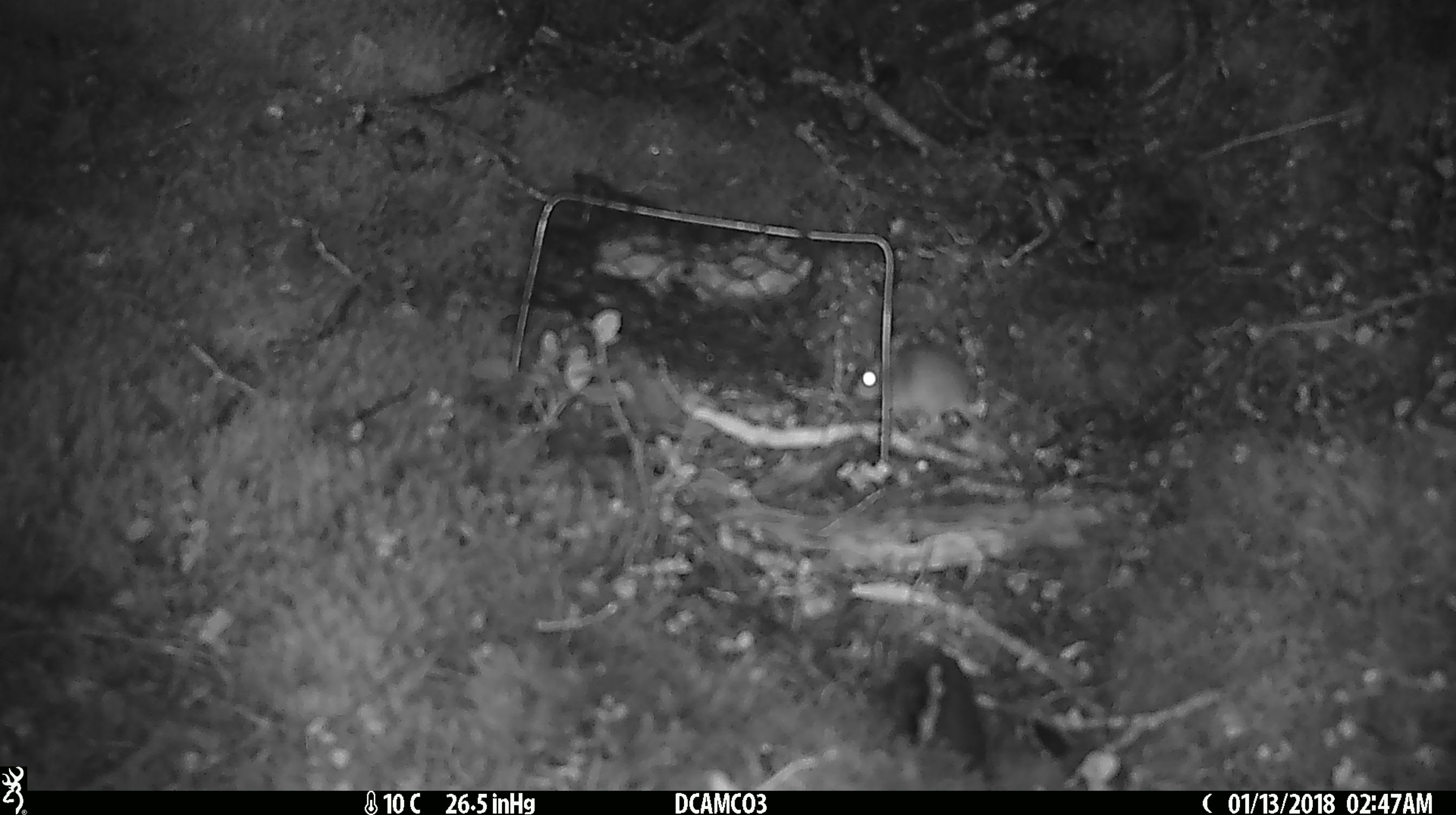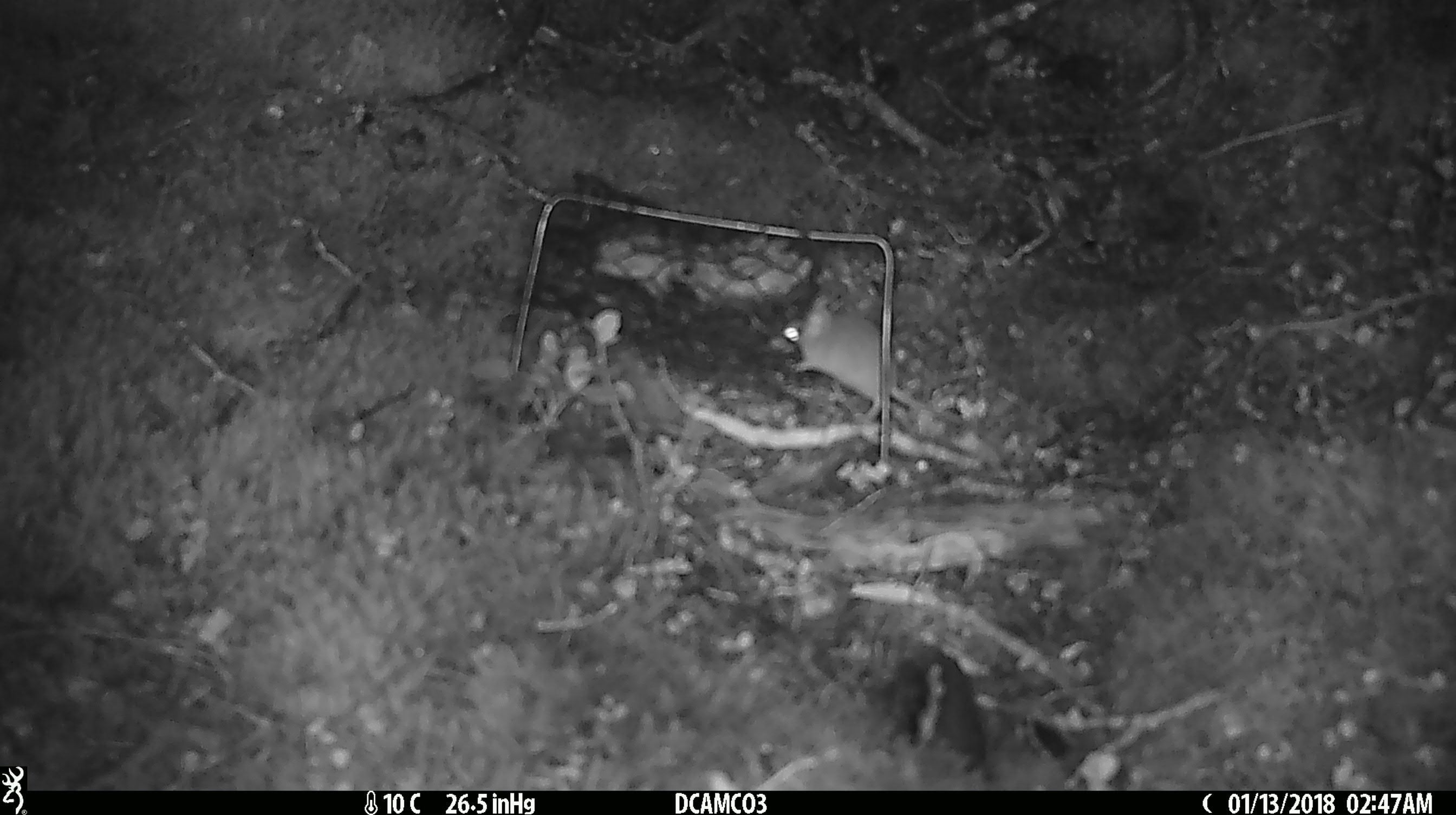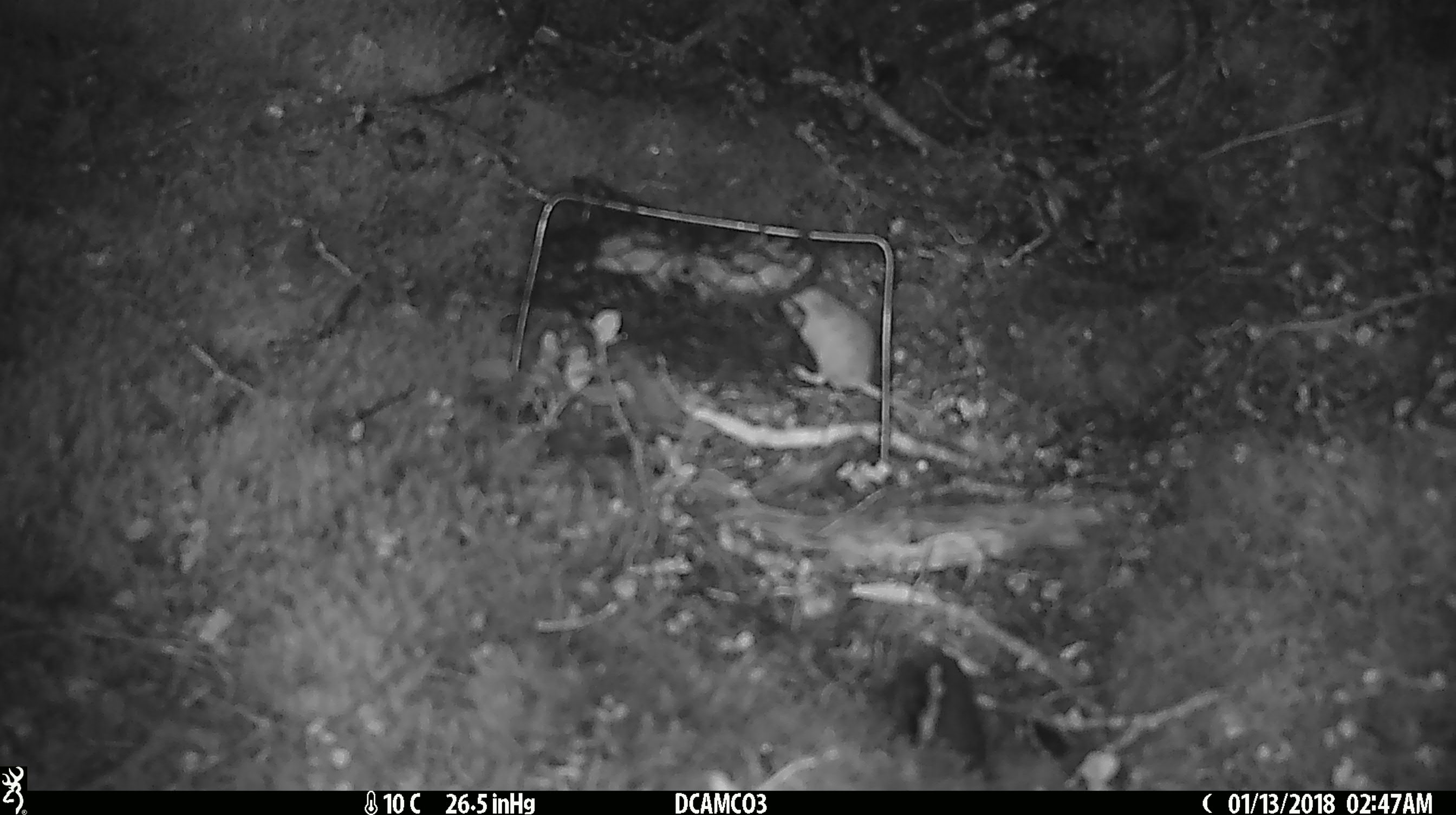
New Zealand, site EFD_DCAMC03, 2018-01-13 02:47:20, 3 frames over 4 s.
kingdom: Animalia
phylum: Chordata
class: Mammalia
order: Rodentia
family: Muridae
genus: Mus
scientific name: Mus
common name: mouse